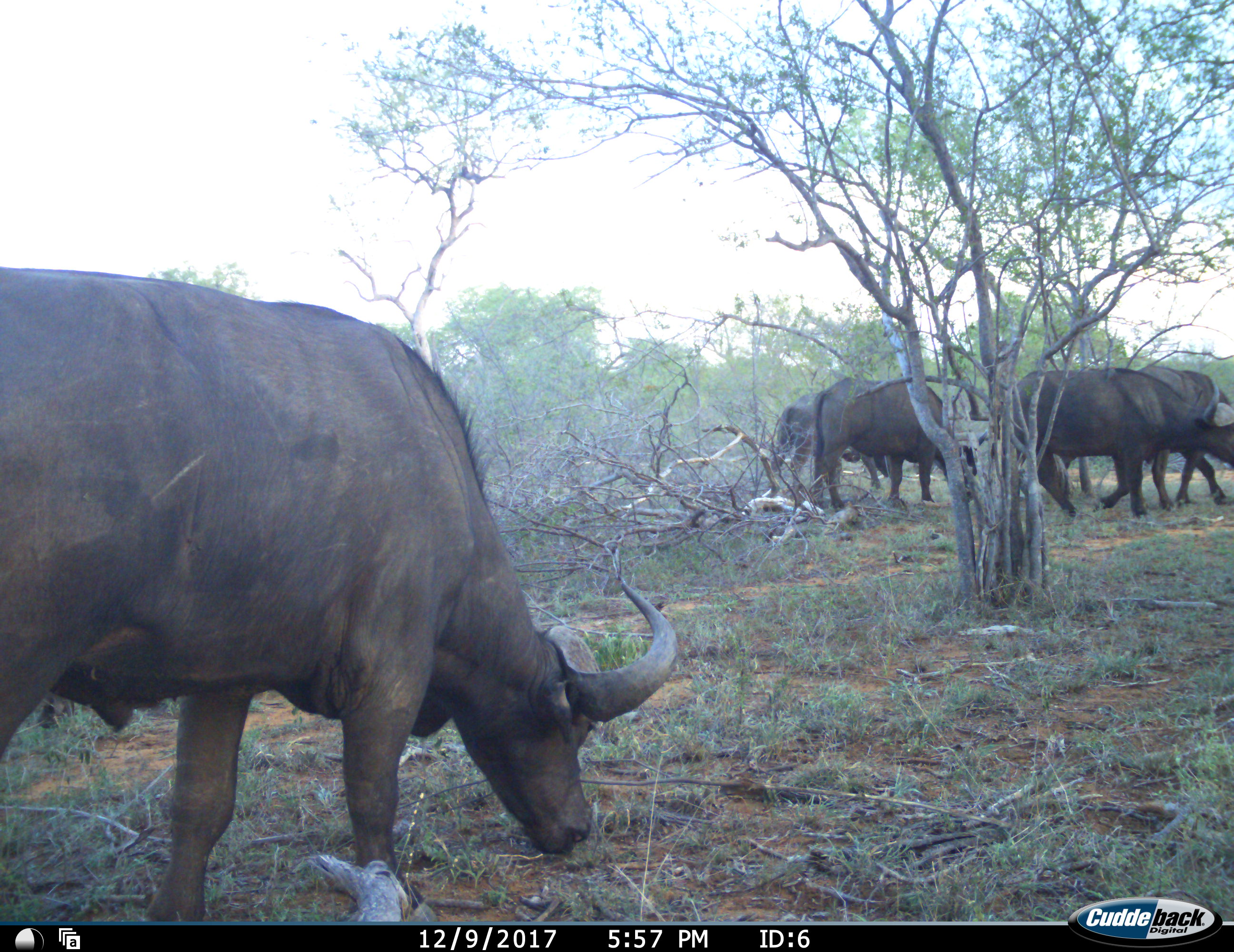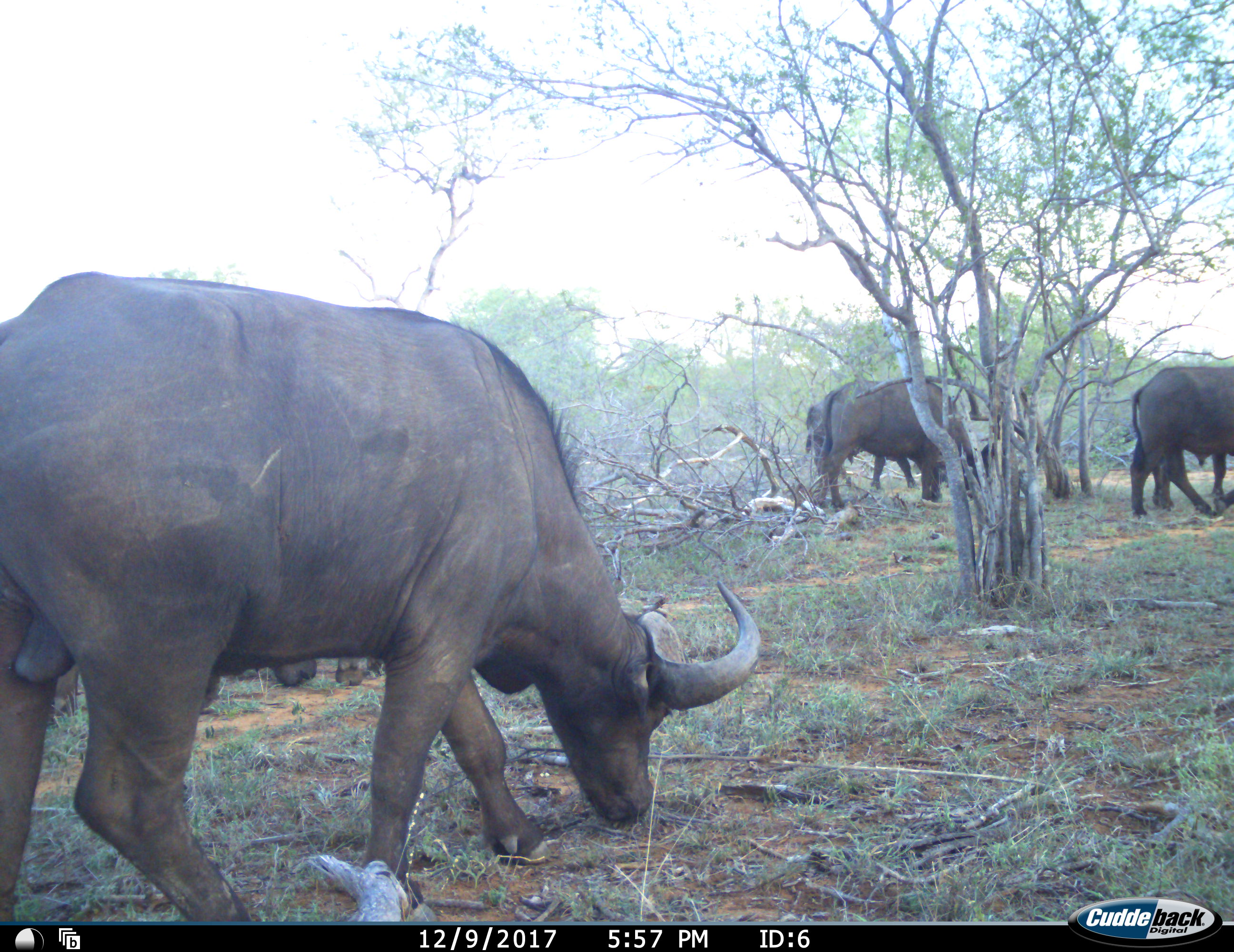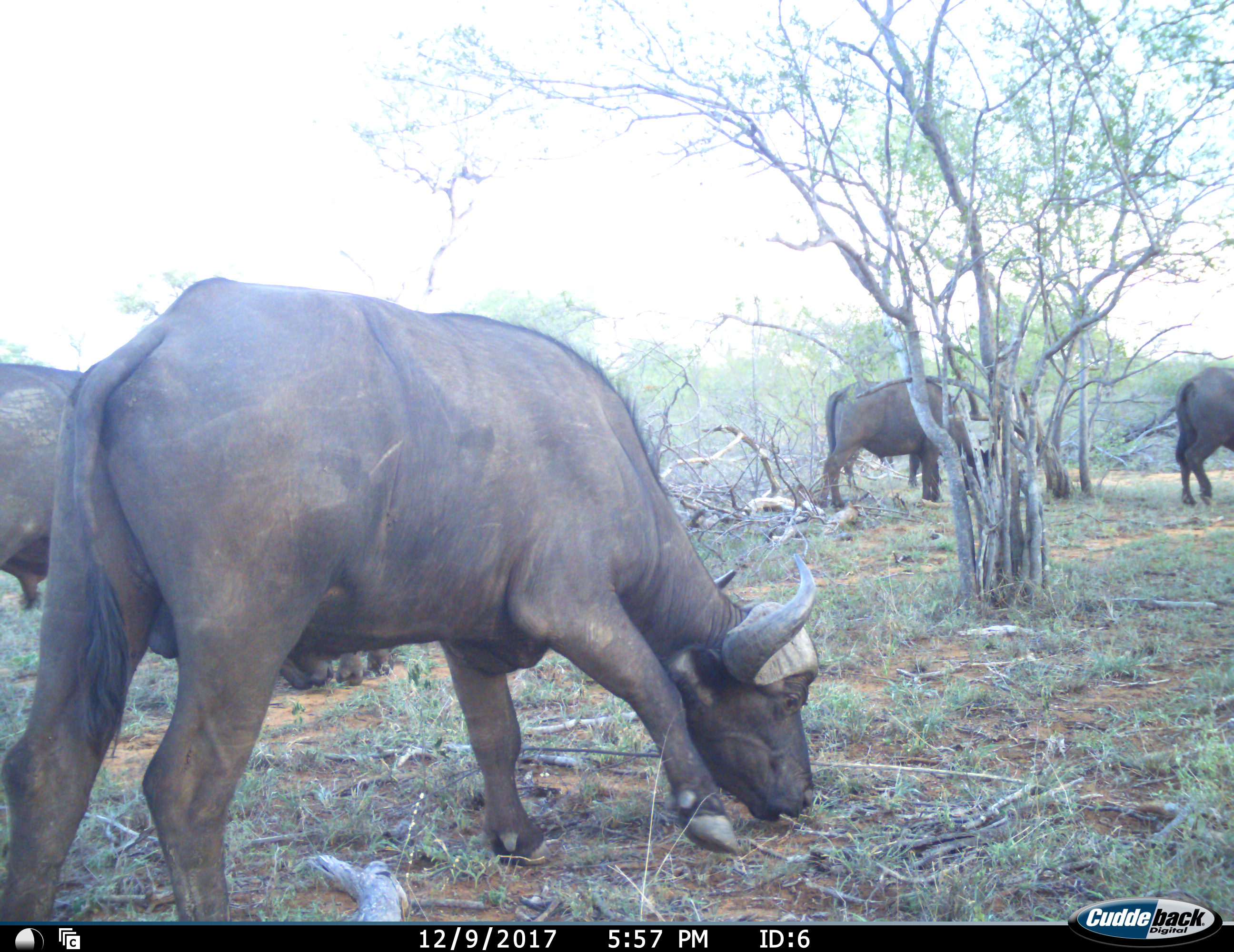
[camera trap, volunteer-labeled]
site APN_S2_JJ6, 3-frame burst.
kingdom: Animalia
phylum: Chordata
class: Mammalia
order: Artiodactyla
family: Bovidae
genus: Syncerus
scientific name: Syncerus caffer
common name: african buffalo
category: buffalo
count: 6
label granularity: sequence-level